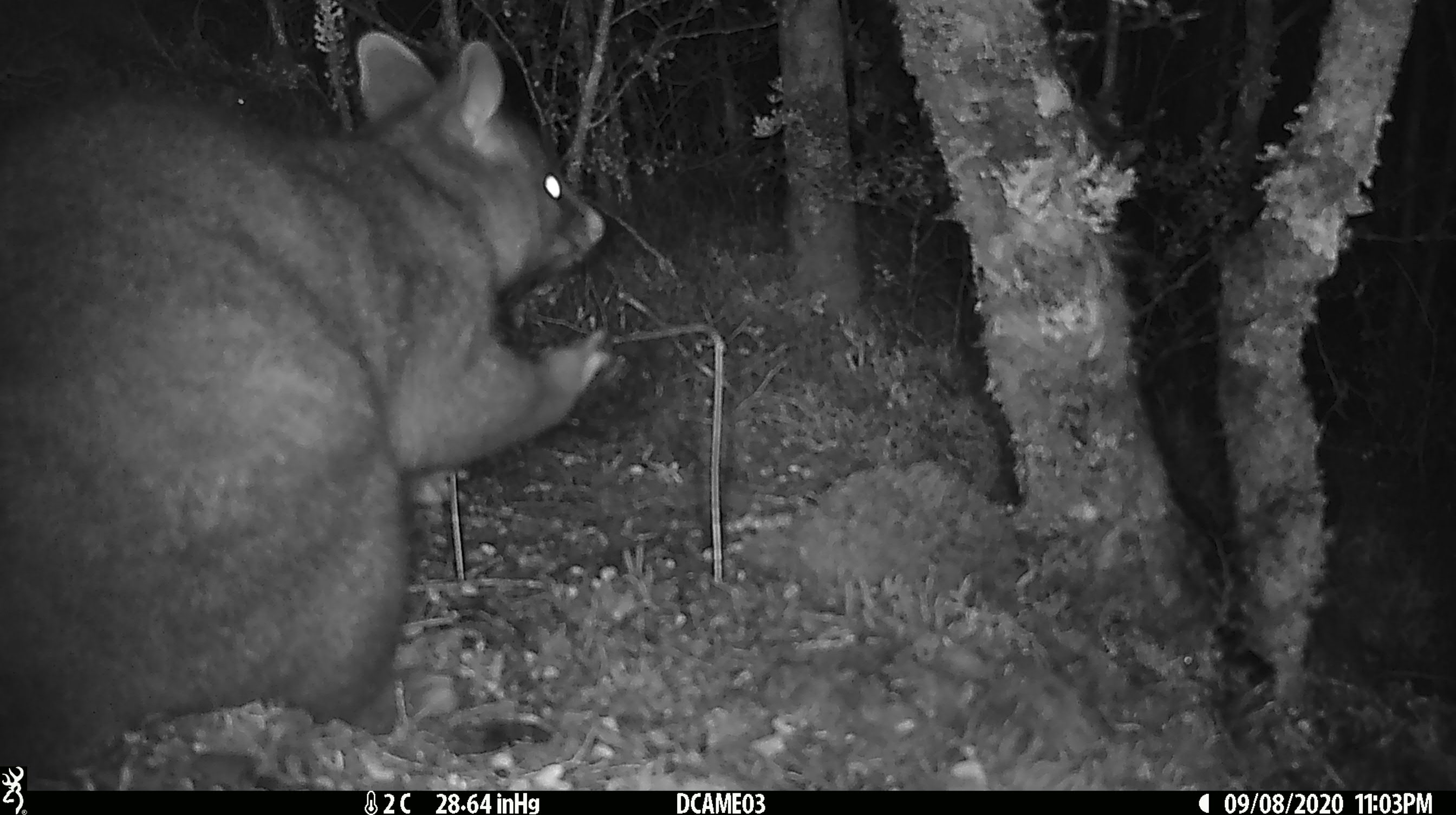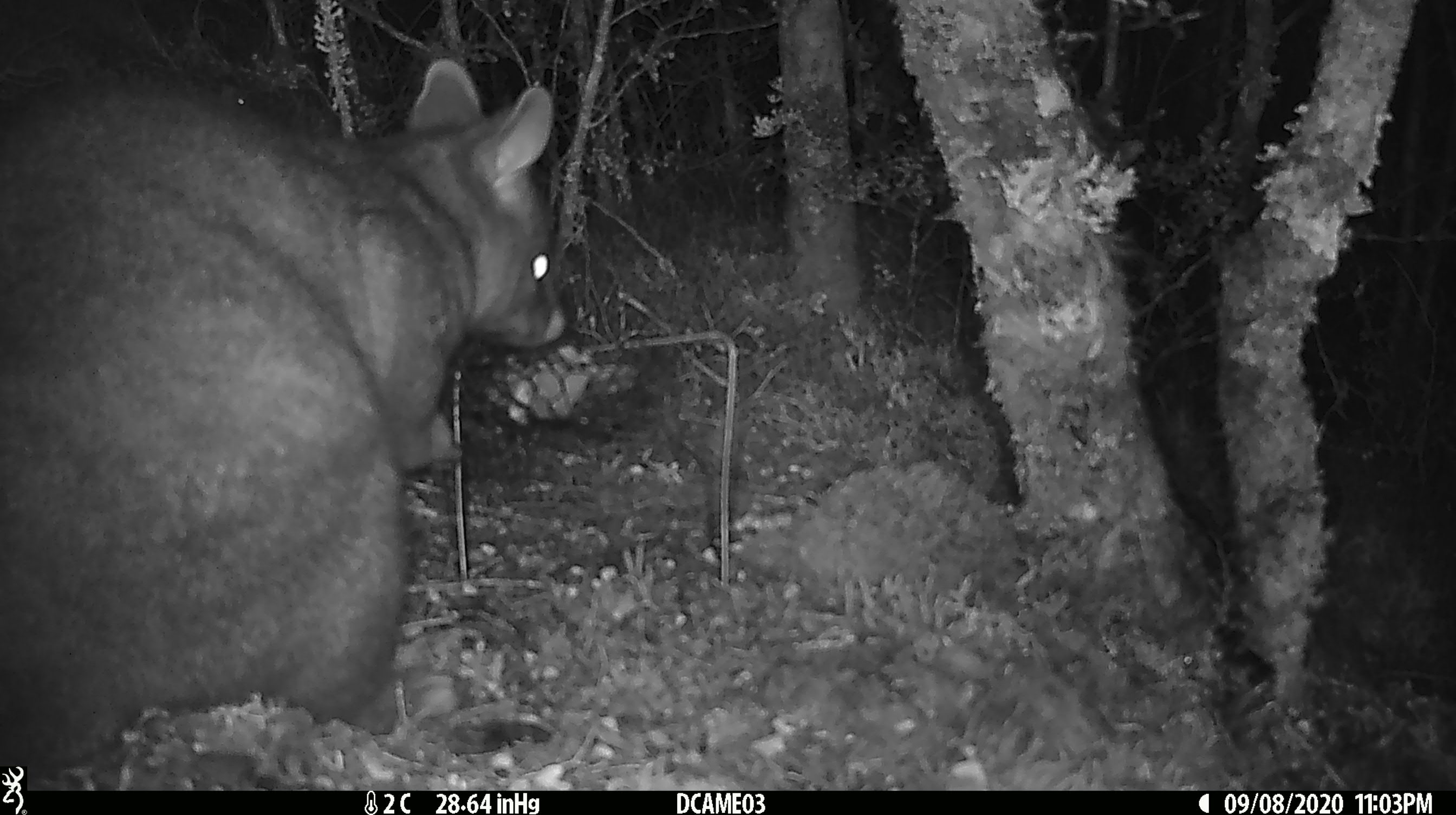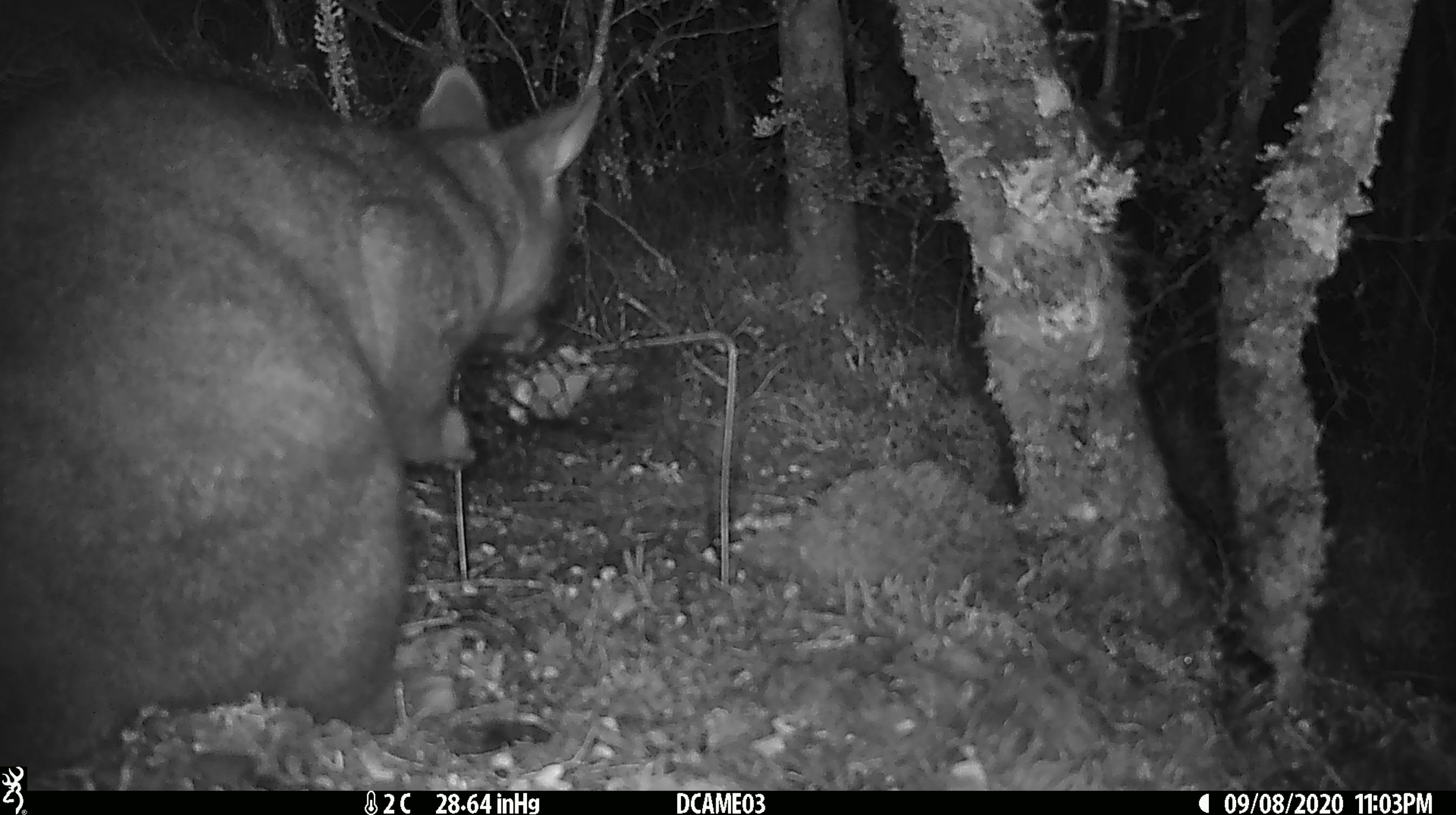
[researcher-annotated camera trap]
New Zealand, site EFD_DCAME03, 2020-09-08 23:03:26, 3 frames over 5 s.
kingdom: Animalia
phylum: Chordata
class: Mammalia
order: Diprotodontia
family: Phalangeridae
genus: Trichosurus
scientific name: Trichosurus vulpecula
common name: common brushtail possum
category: possum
Possum (common brushtail possum) (Trichosurus vulpecula).